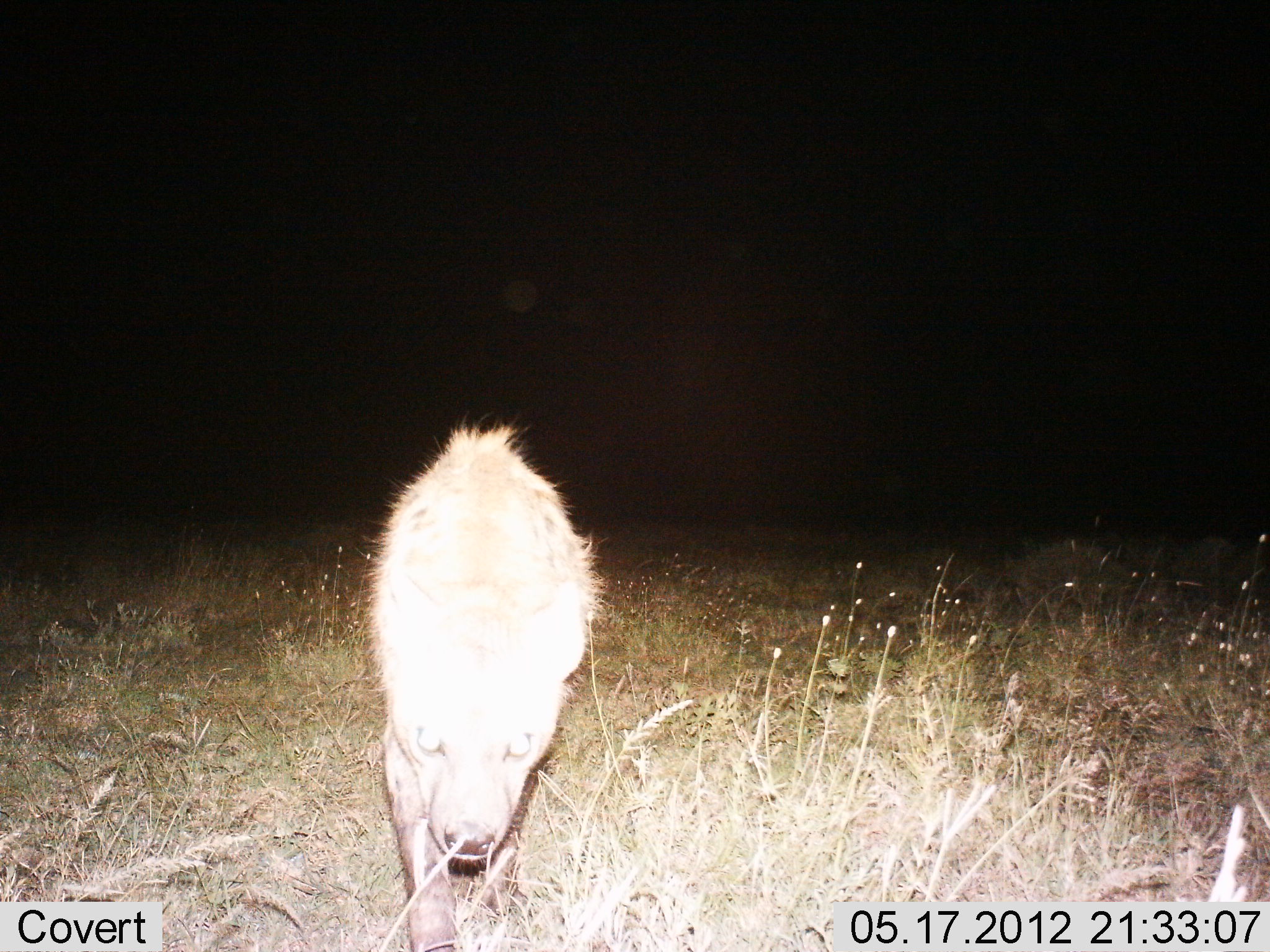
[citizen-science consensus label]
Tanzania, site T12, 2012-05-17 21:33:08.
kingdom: Animalia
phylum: Chordata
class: Mammalia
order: Carnivora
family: Hyaenidae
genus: Crocuta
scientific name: Crocuta crocuta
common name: spotted hyena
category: hyenaspotted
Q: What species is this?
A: Hyenaspotted (spotted hyena) (Crocuta crocuta).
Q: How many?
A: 1.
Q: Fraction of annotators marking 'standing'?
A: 30%.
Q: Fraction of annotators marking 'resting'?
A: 0%.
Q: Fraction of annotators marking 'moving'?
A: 80%.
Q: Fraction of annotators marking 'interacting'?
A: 0%.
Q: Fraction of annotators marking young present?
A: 0%.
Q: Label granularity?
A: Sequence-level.